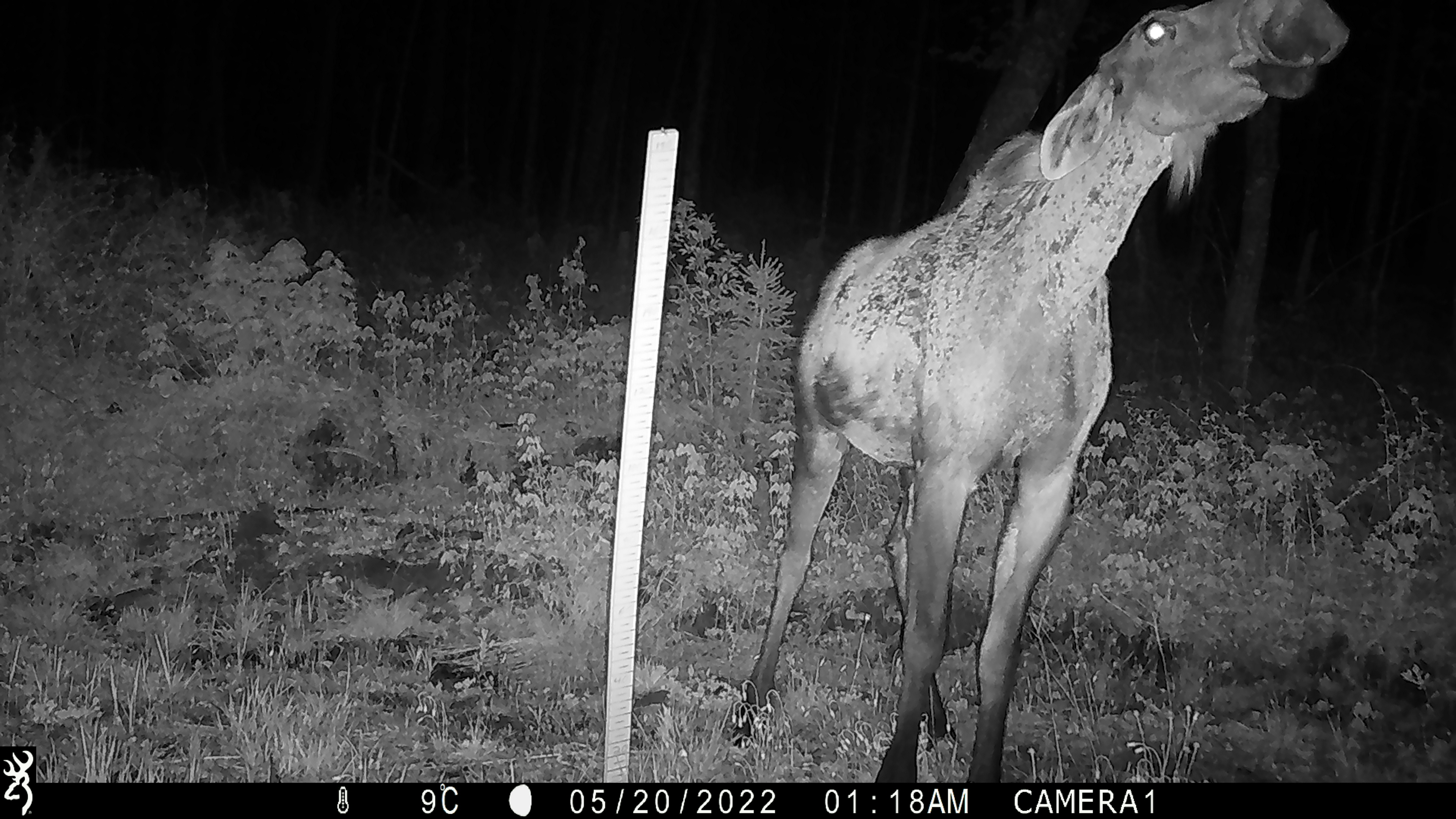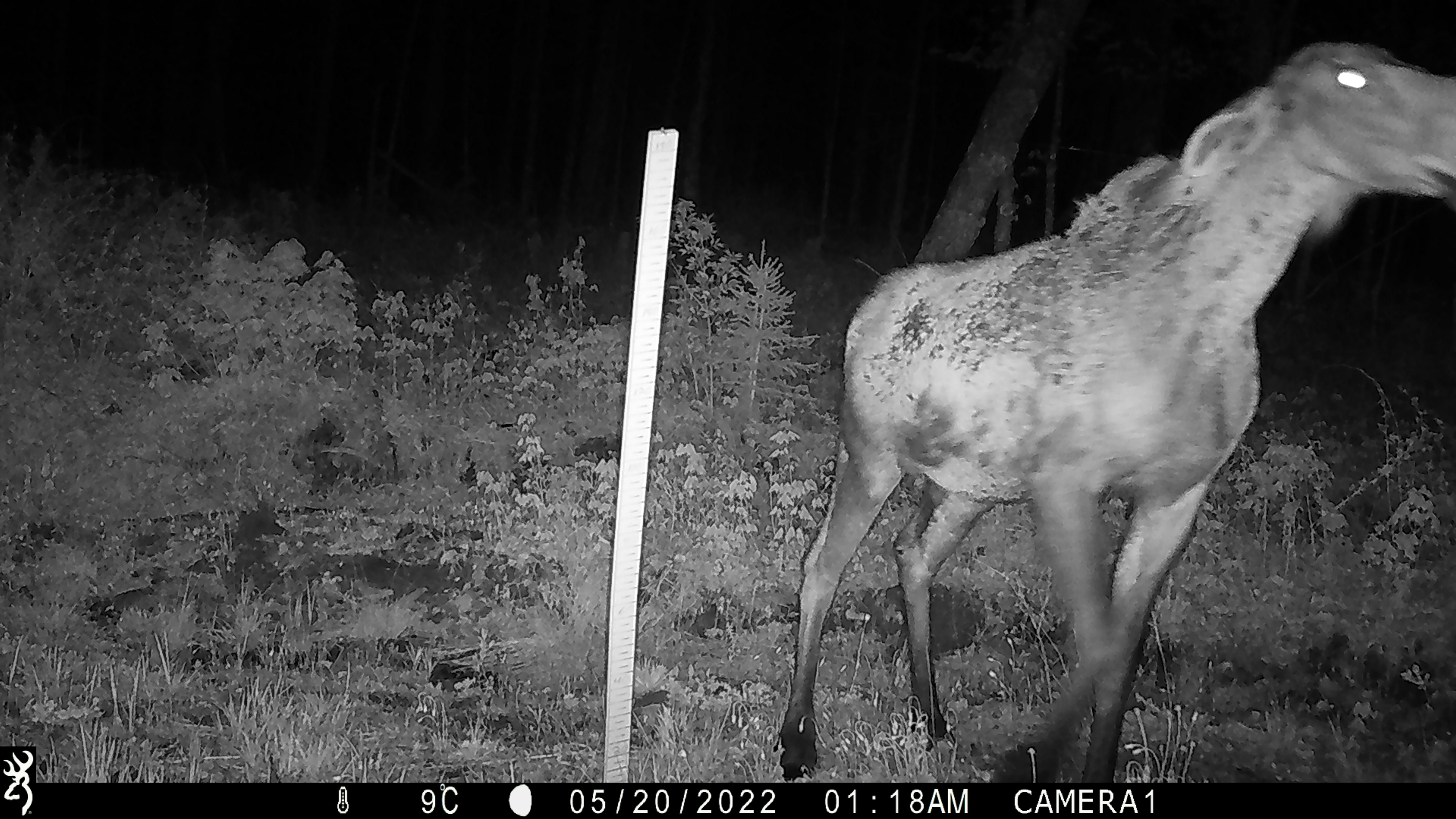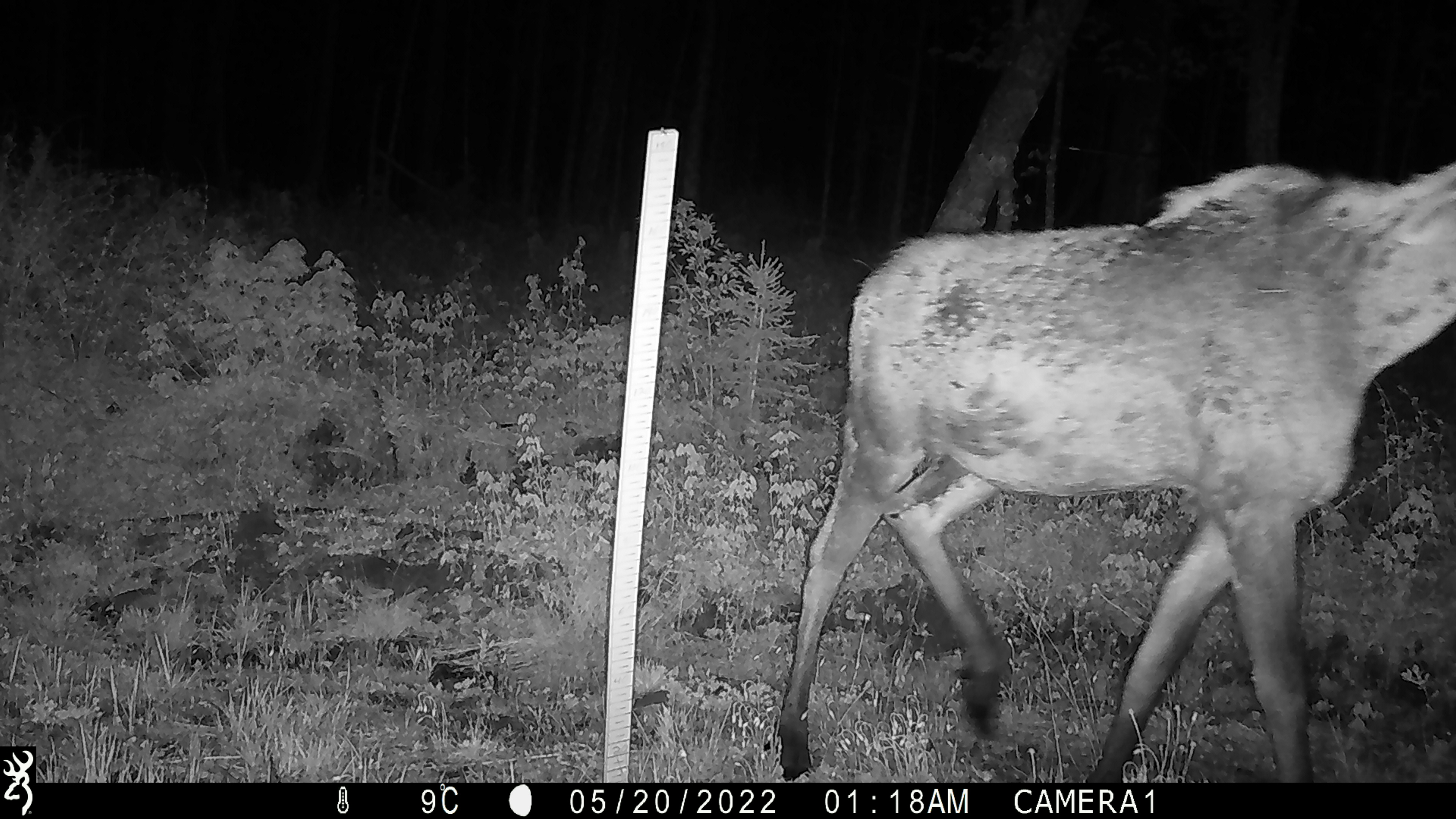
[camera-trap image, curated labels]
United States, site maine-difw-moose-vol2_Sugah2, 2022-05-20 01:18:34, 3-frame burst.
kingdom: Animalia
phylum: Chordata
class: Mammalia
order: Artiodactyla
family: Cervidae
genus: Alces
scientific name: Alces alces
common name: moose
Moose (Alces alces).